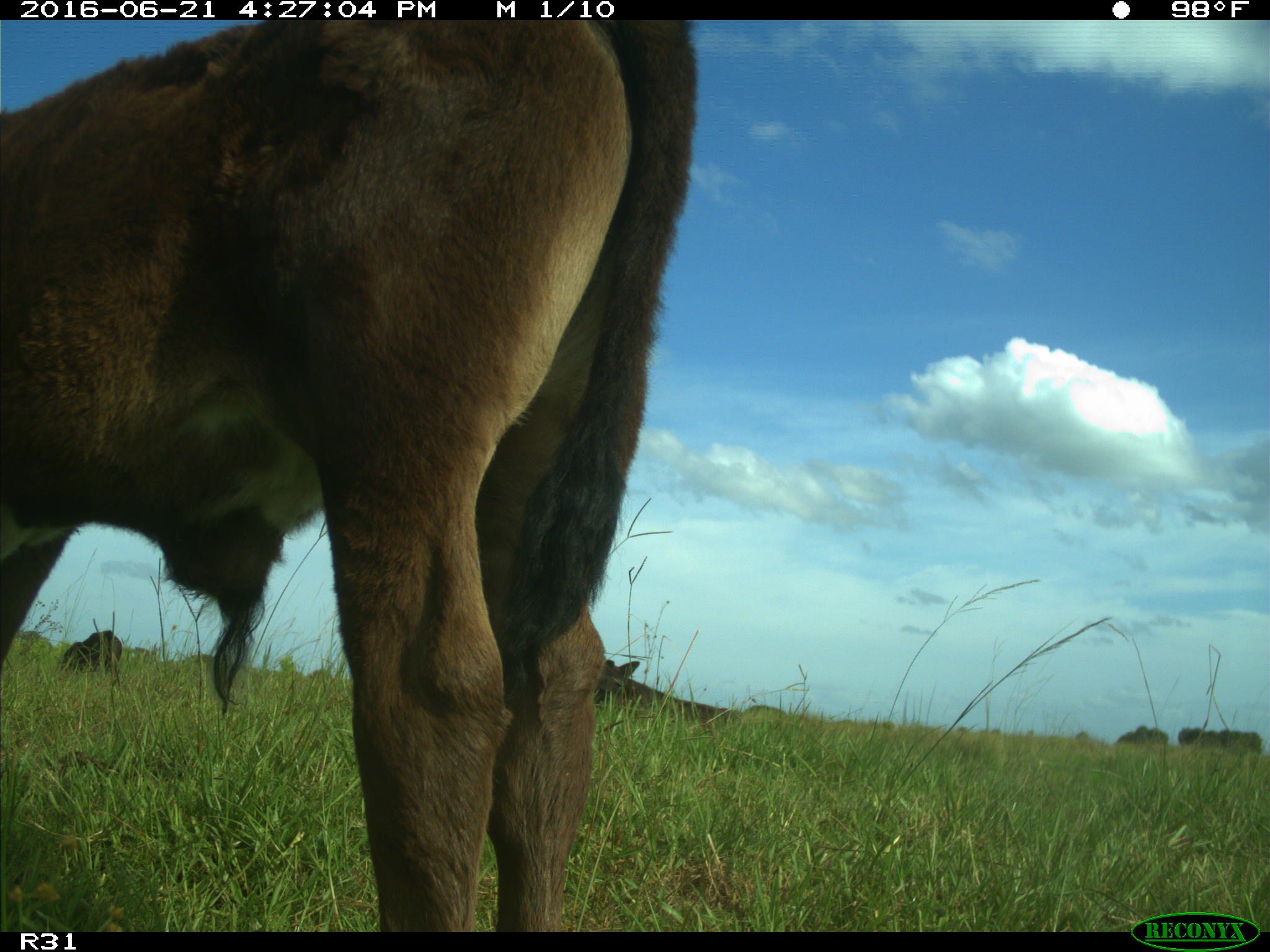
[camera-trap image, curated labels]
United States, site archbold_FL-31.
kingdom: Animalia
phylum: Chordata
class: Mammalia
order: Artiodactyla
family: Bovidae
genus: Bos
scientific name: Bos taurus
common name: domestic cow